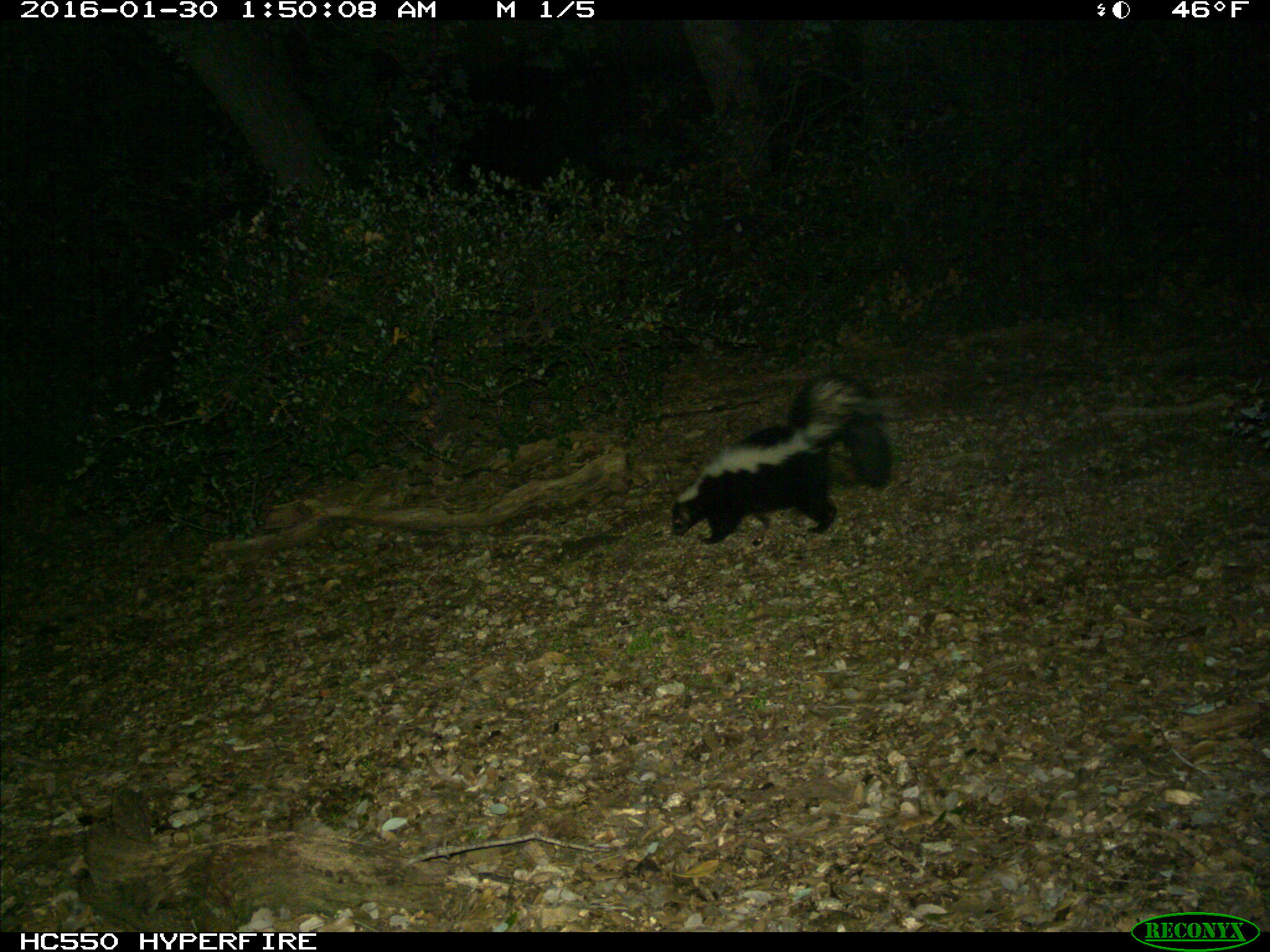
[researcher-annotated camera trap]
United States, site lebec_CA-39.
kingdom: Animalia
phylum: Chordata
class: Mammalia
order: Carnivora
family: Mephitidae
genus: Mephitis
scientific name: Mephitis mephitis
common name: striped skunk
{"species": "Mephitis mephitis (striped skunk)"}